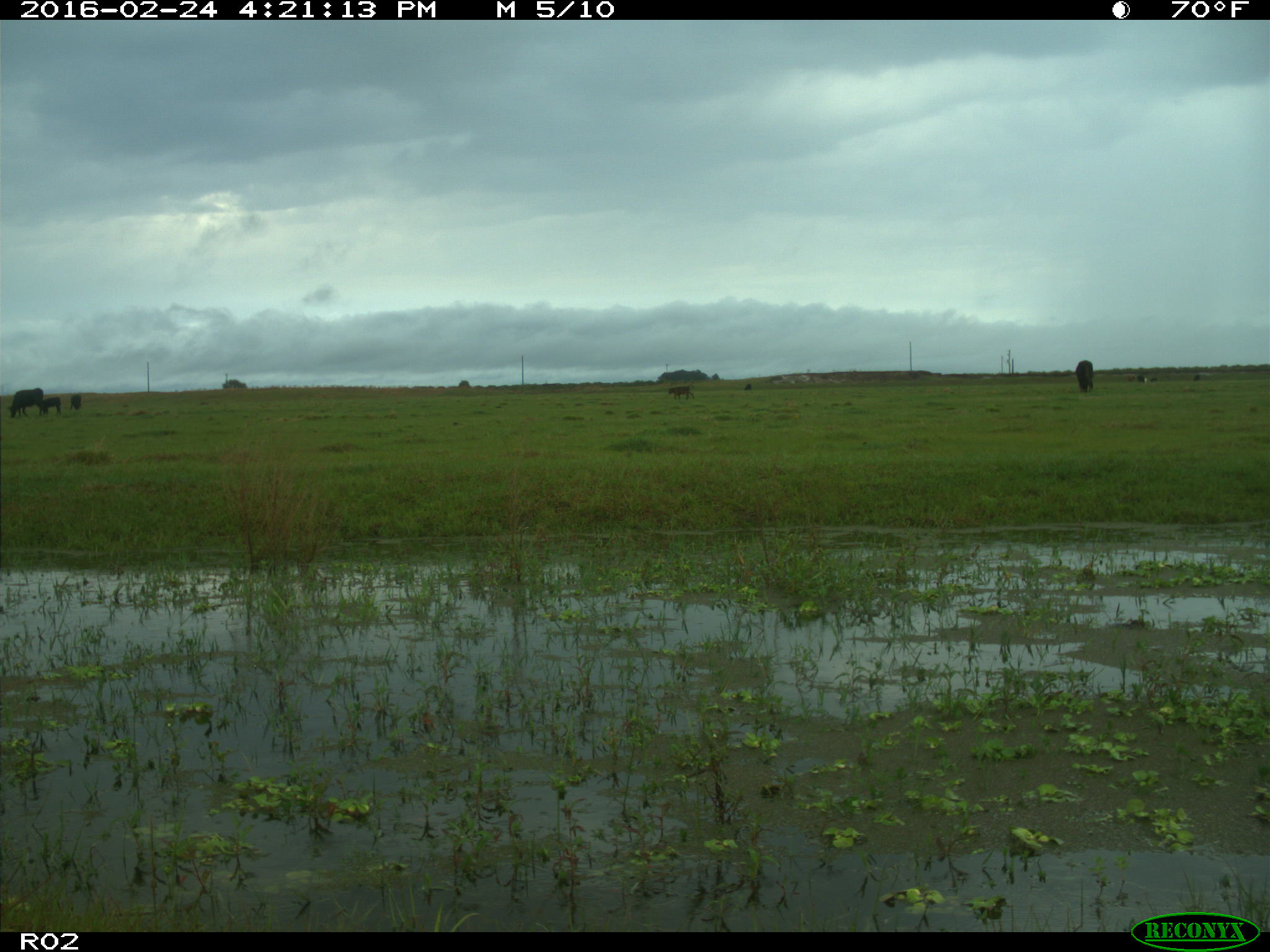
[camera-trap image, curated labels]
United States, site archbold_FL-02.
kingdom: Animalia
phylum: Chordata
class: Mammalia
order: Artiodactyla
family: Bovidae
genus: Bos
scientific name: Bos taurus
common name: domestic cow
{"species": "Bos taurus (domestic cow)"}